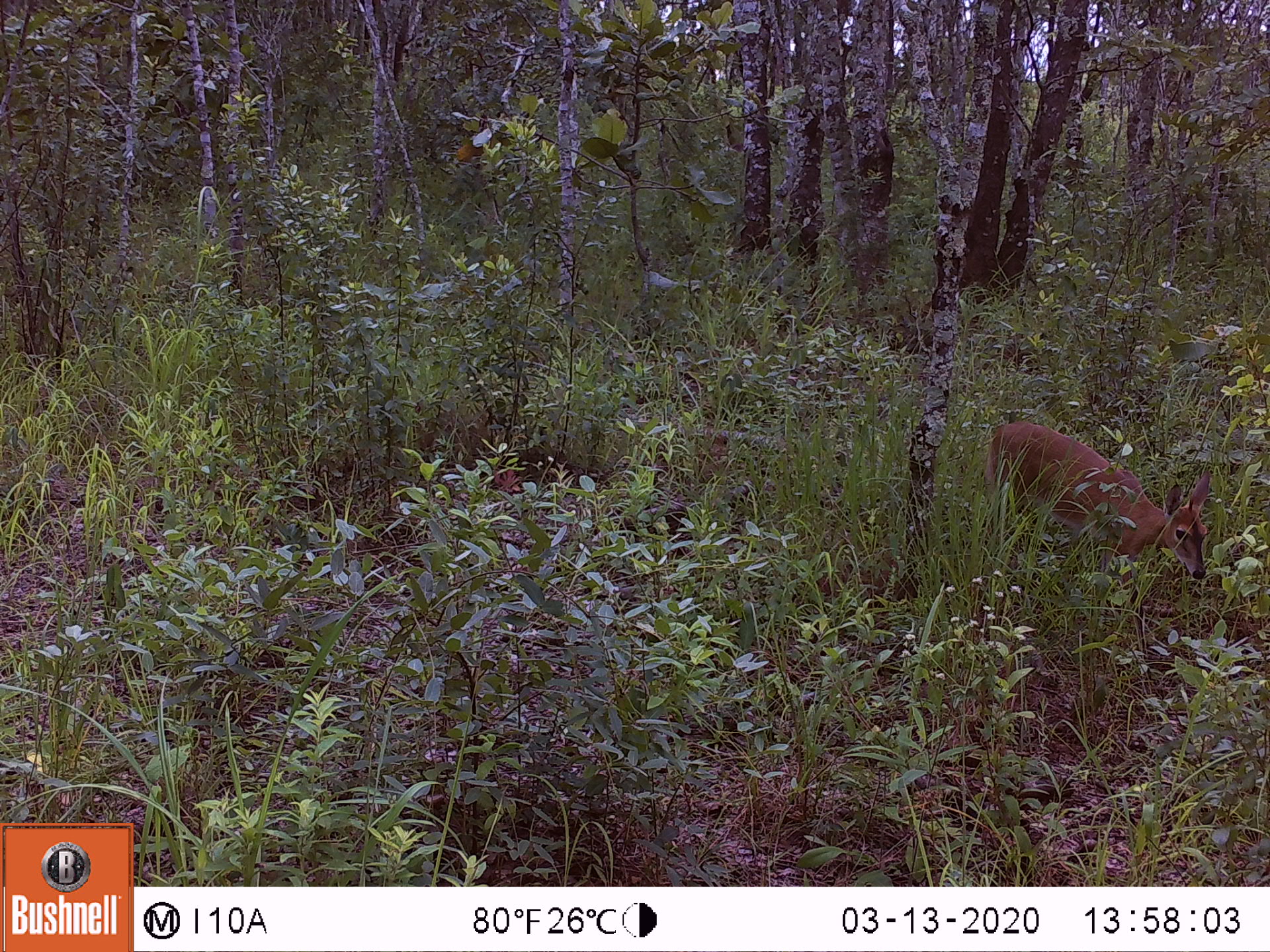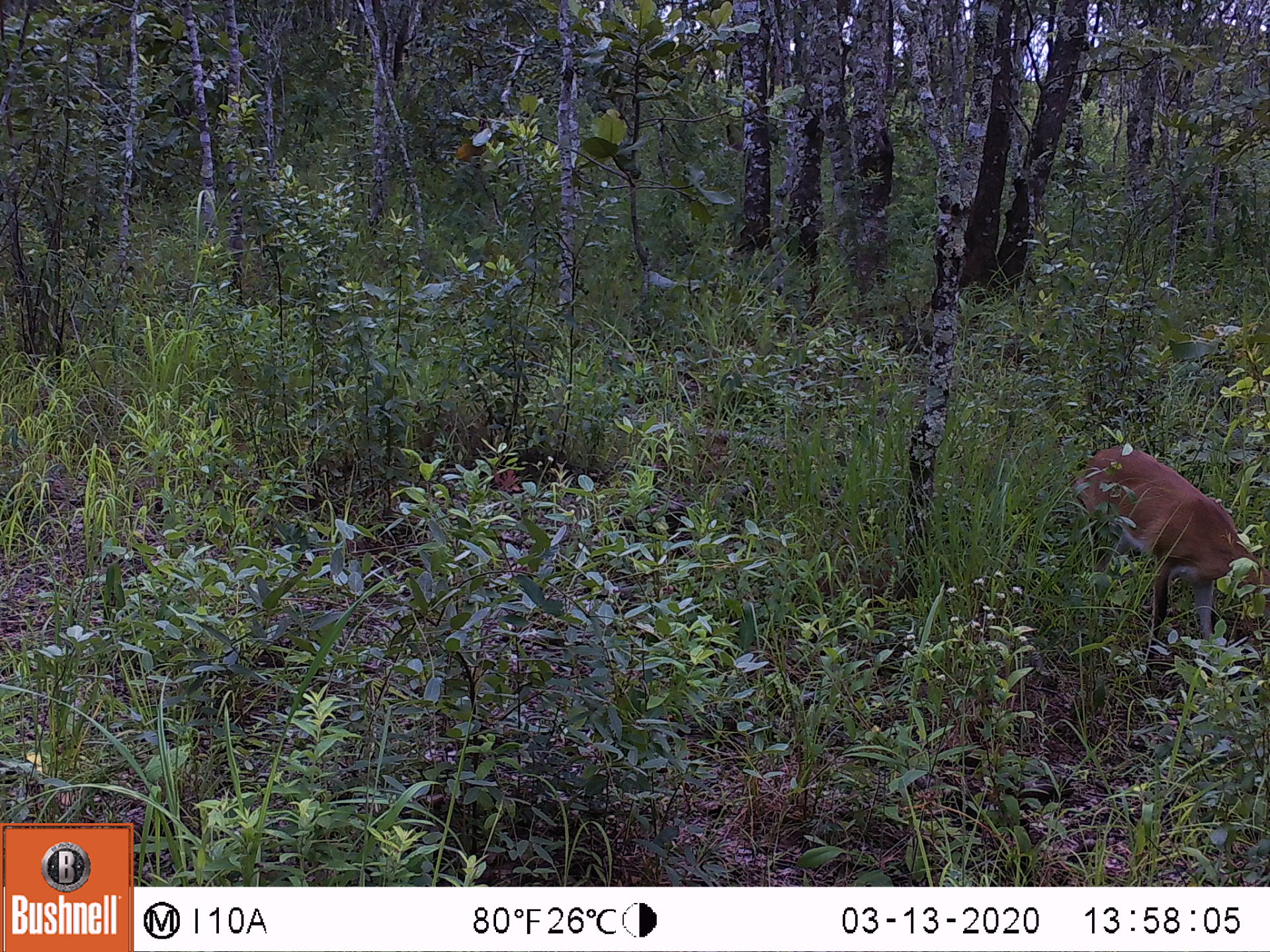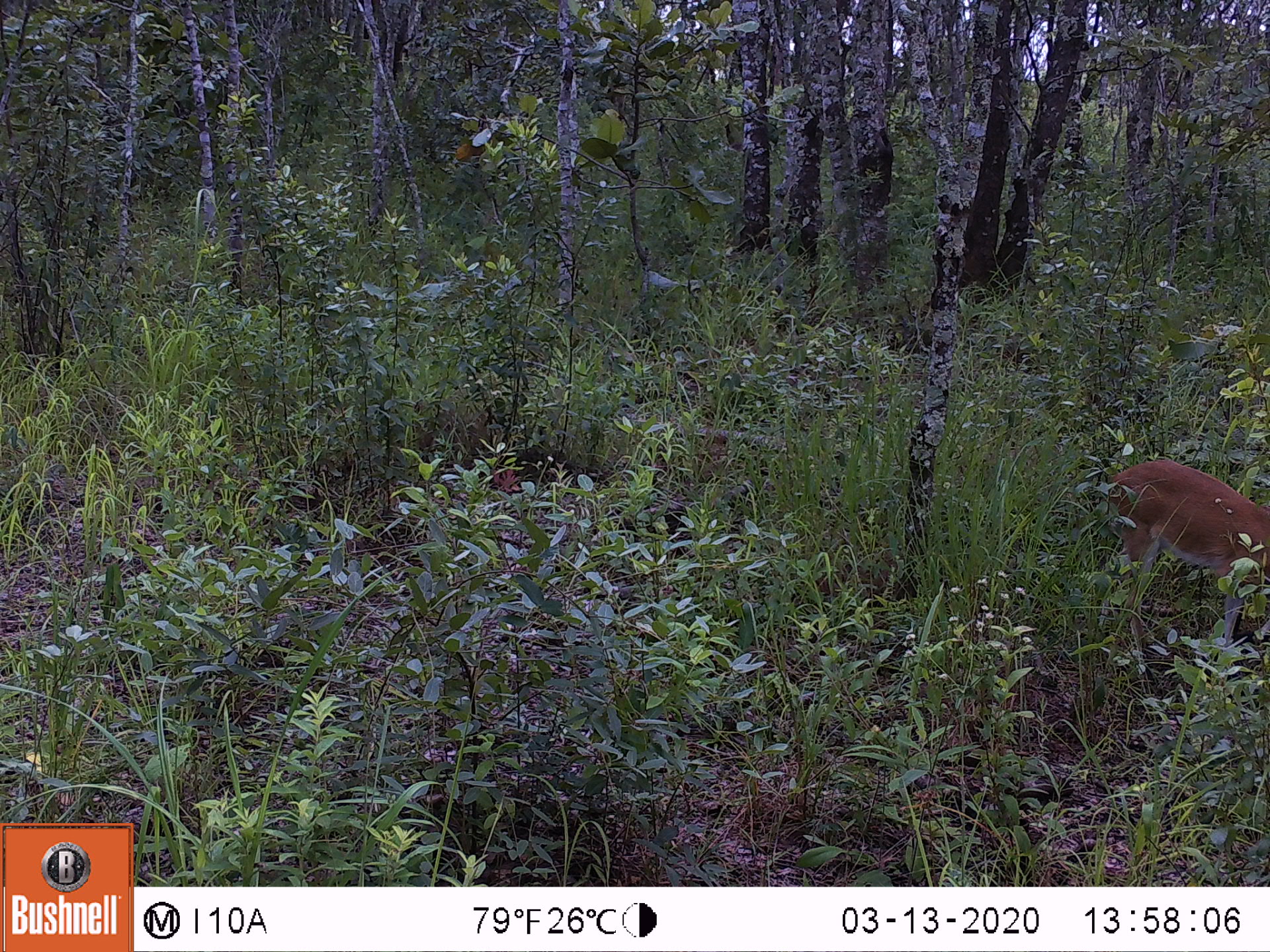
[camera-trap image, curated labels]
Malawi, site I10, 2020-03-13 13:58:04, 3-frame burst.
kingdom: Animalia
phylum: Chordata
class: Mammalia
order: Artiodactyla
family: Bovidae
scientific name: Antilopinae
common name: small antelope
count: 1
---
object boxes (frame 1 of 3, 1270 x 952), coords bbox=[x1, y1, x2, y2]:
small antelope: bbox=[974, 409, 1221, 613]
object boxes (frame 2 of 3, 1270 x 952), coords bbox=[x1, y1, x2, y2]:
small antelope: bbox=[1060, 427, 1261, 692]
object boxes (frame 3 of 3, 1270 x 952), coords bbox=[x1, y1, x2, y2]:
small antelope: bbox=[1097, 451, 1261, 664]